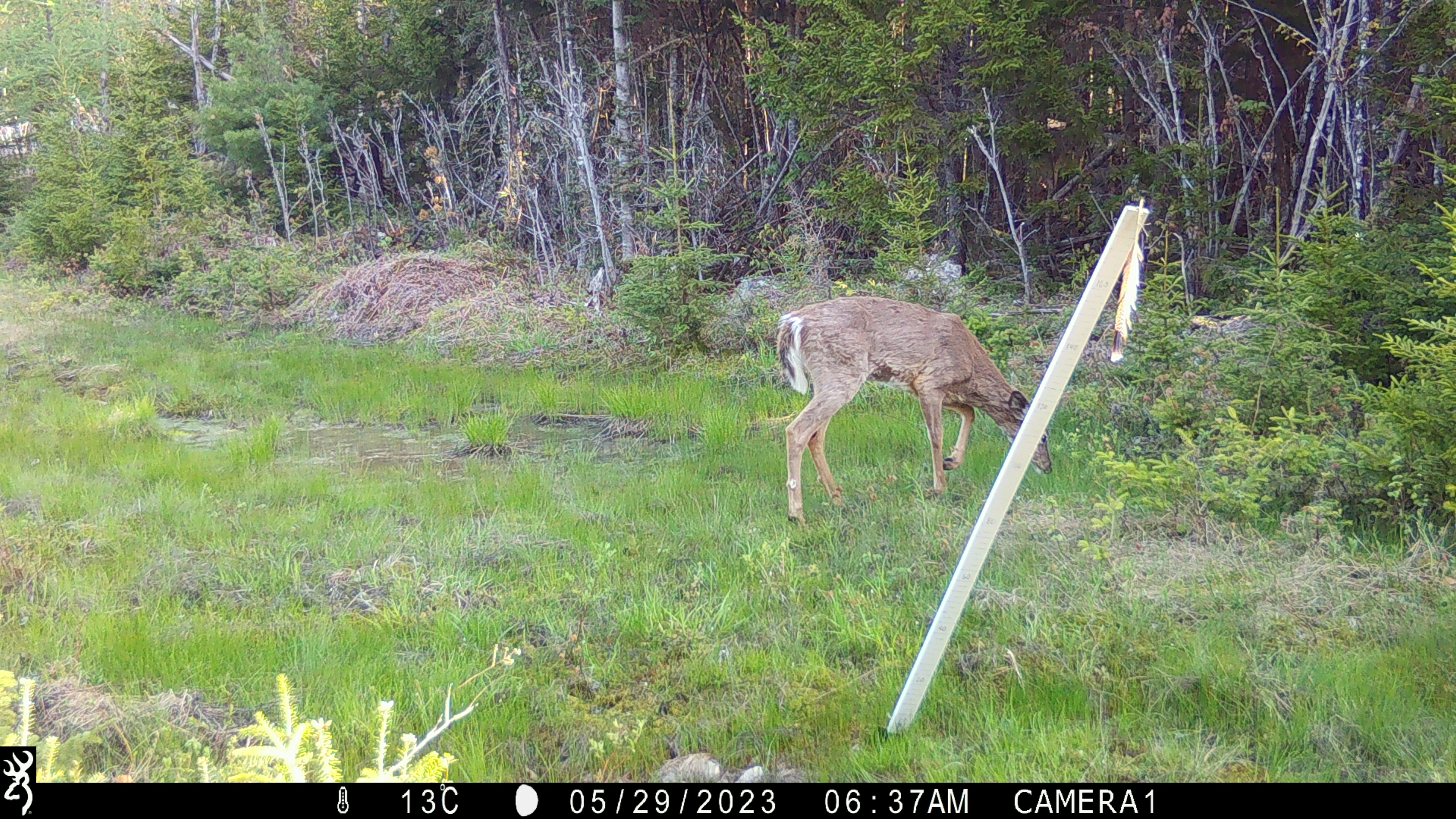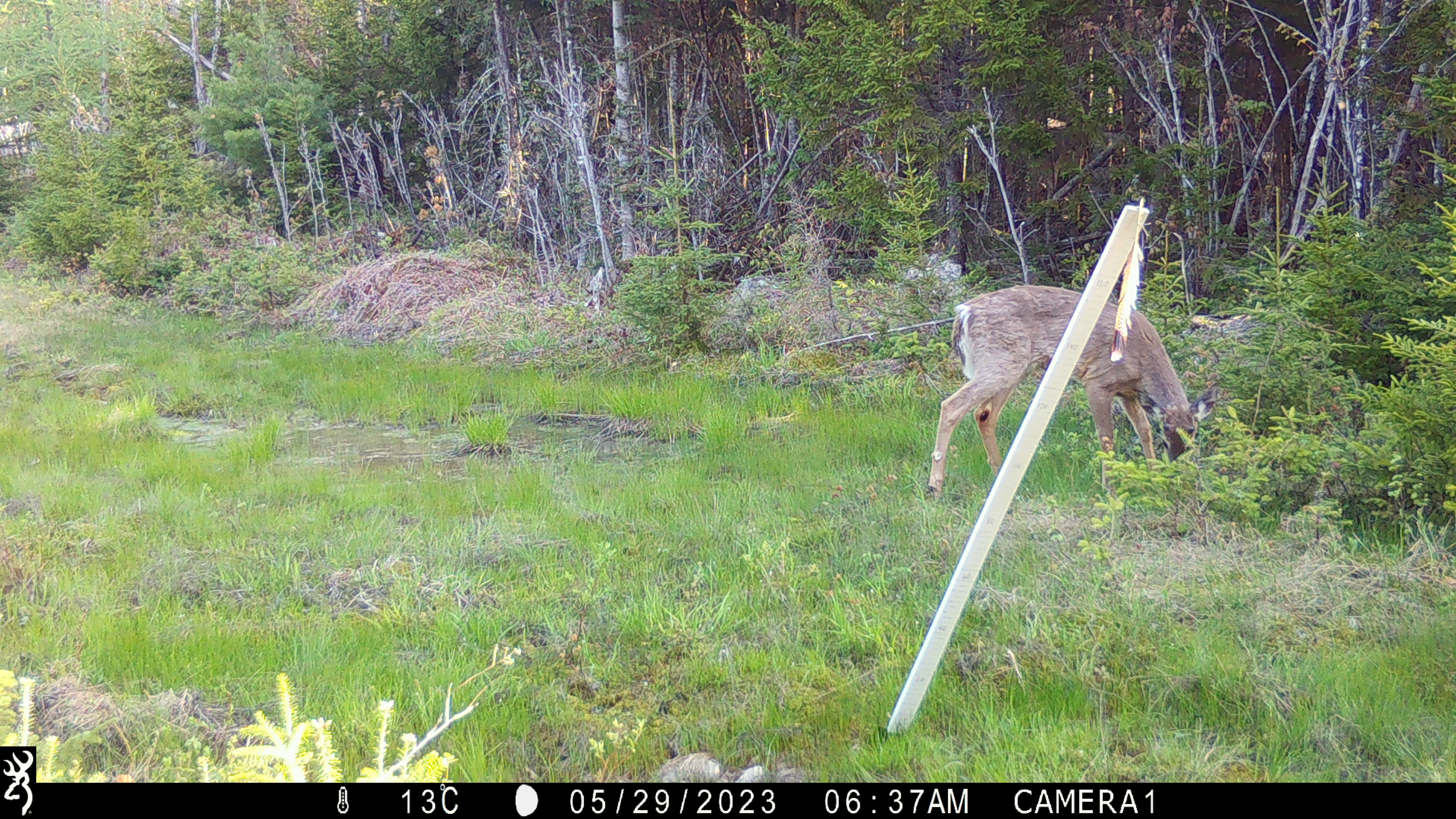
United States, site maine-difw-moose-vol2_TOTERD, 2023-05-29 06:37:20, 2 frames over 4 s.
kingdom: Animalia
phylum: Chordata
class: Mammalia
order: Artiodactyla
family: Cervidae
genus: Odocoileus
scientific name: Odocoileus virginianus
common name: white-tailed deer